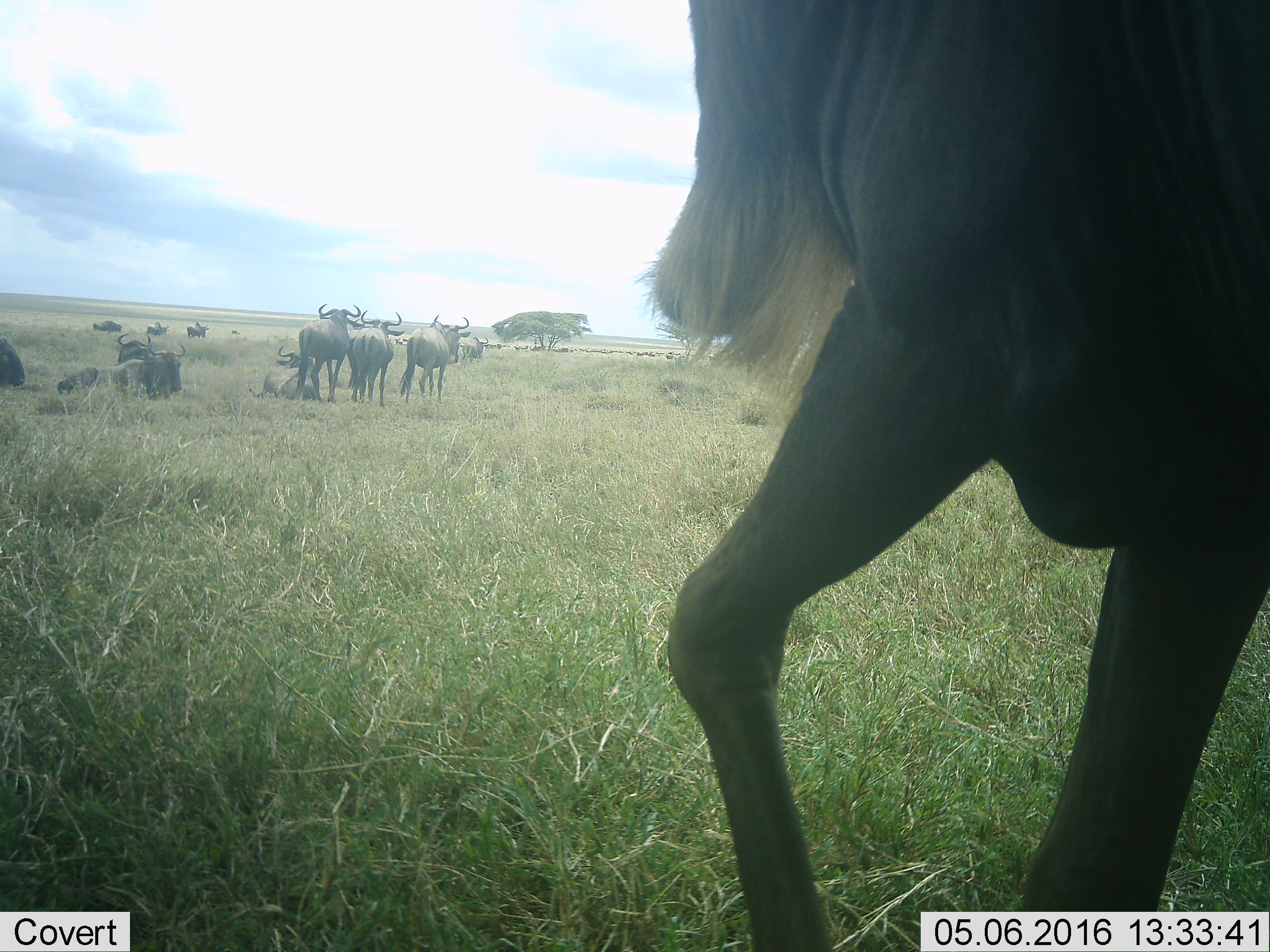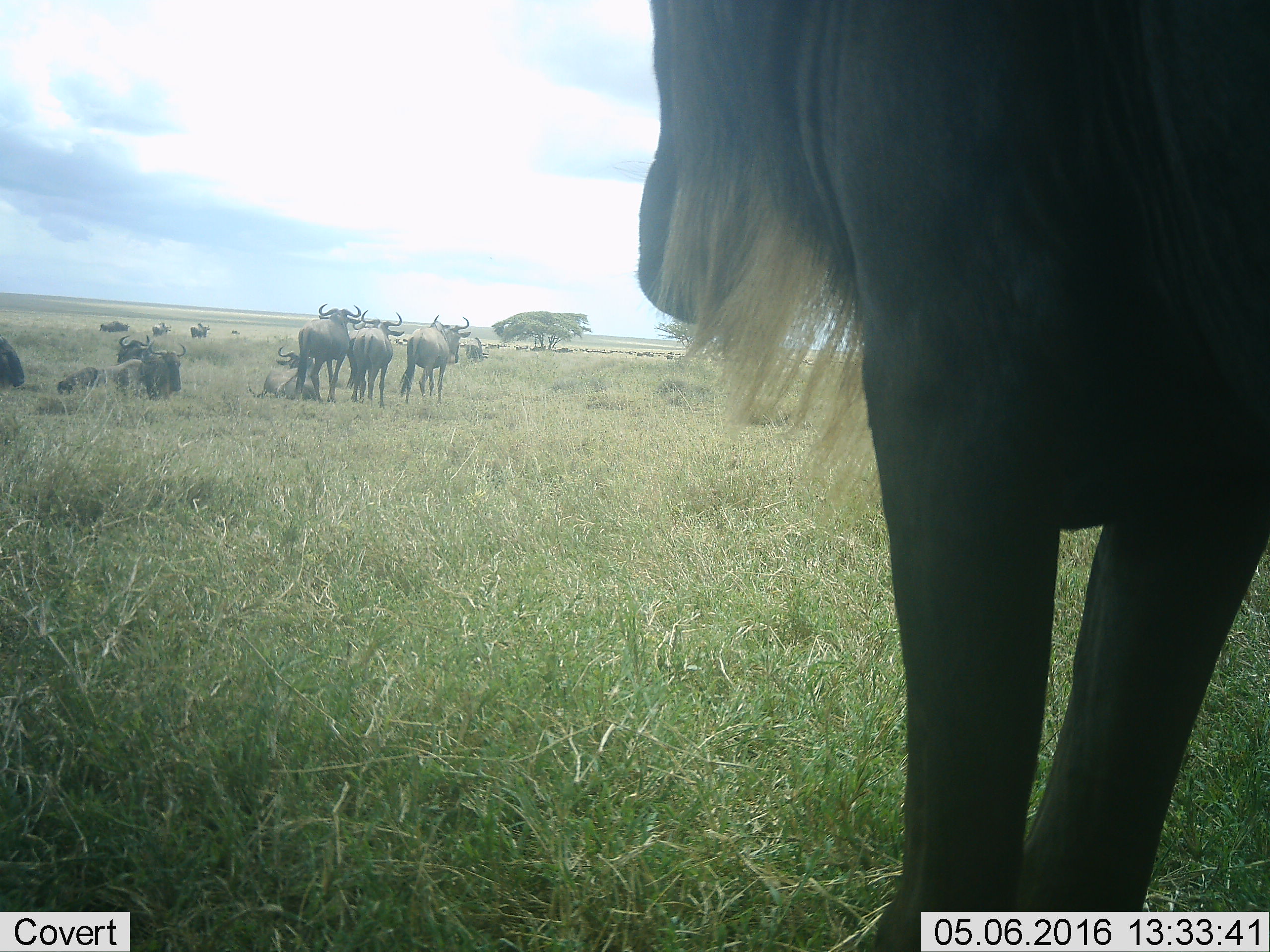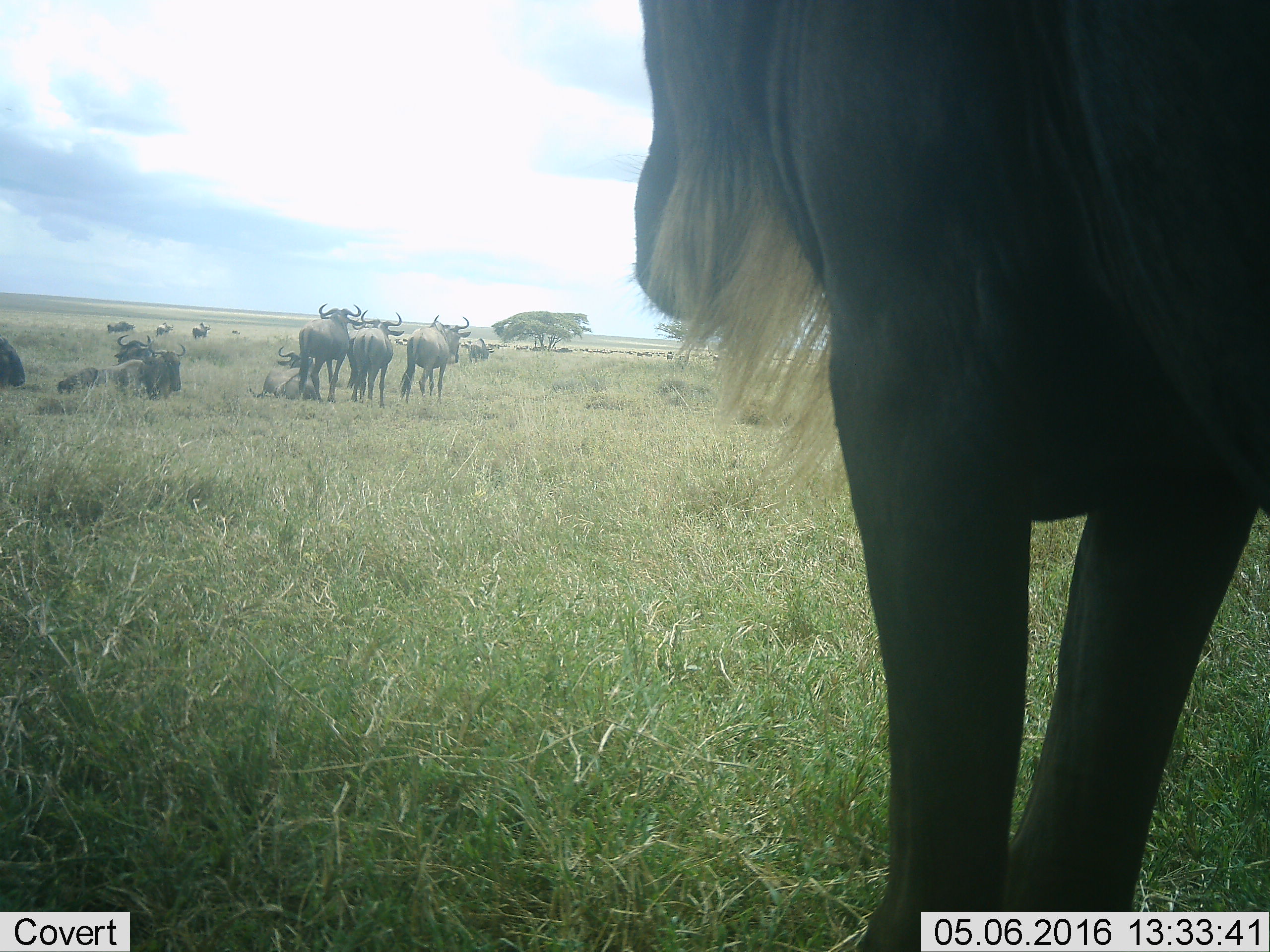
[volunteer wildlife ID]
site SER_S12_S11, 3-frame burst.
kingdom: Animalia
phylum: Chordata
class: Mammalia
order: Artiodactyla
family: Bovidae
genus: Connochaetes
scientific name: Connochaetes taurinus taurinus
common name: blue wildebeest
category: wildebeestblue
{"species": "wildebeestblue (blue wildebeest) (Connochaetes taurinus taurinus)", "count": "11-50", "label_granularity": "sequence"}